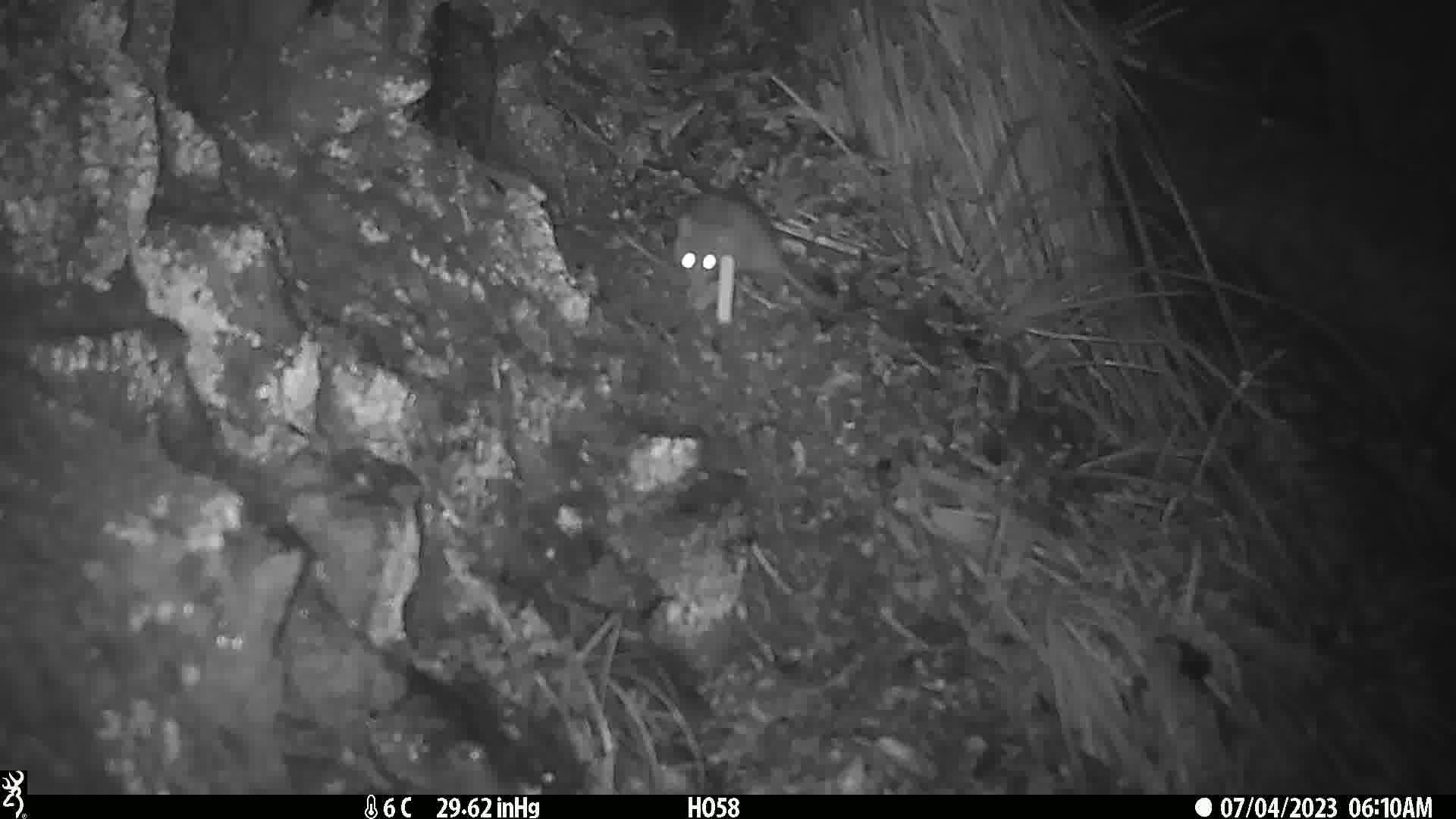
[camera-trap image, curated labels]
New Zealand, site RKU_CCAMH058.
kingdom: Animalia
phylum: Chordata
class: Mammalia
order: Rodentia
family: Muridae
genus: Rattus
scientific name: Rattus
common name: rat